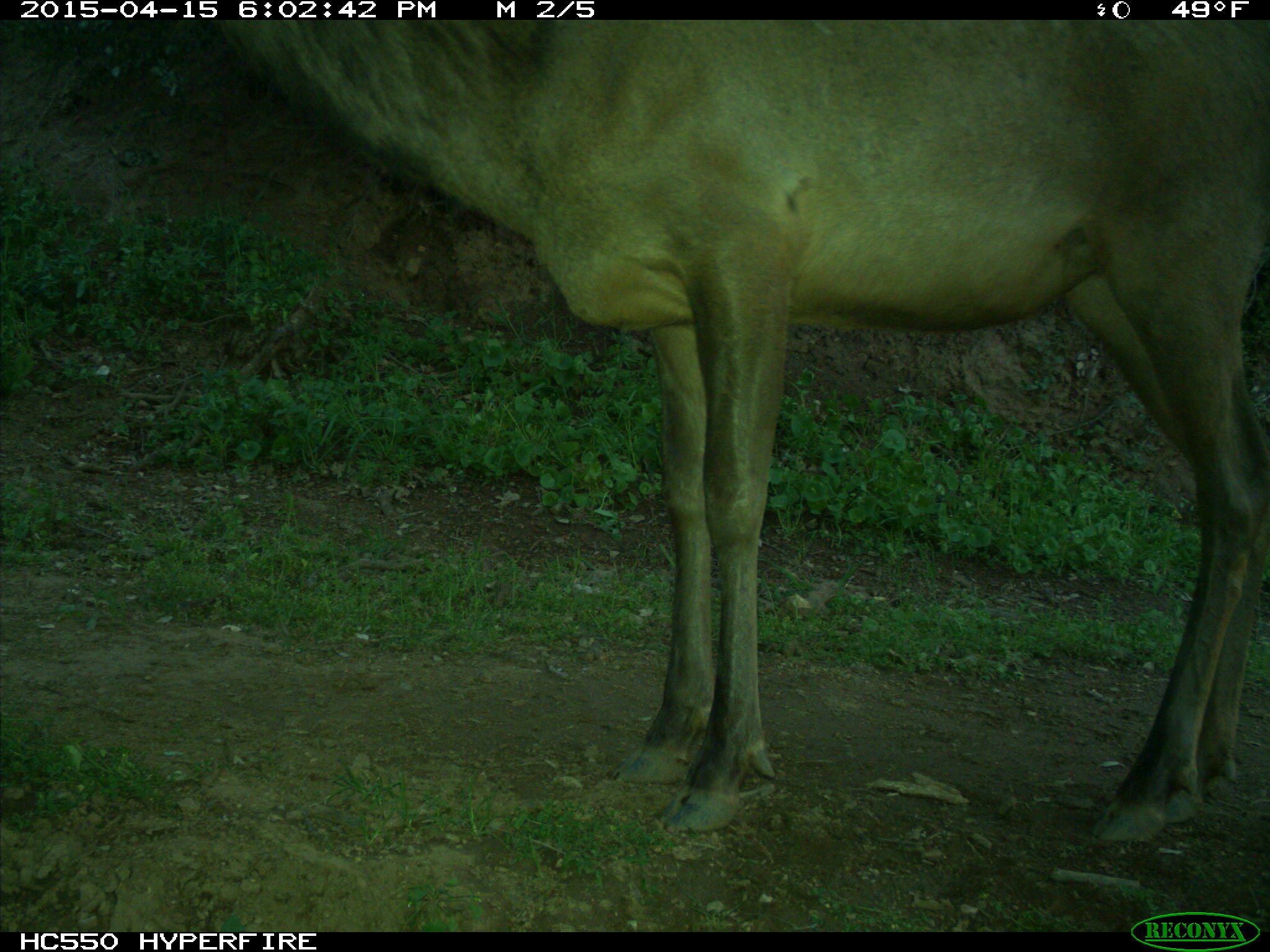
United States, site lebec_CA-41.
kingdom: Animalia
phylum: Chordata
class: Mammalia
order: Artiodactyla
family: Cervidae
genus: Cervus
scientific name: Cervus canadensis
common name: elk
Cervus canadensis (elk).